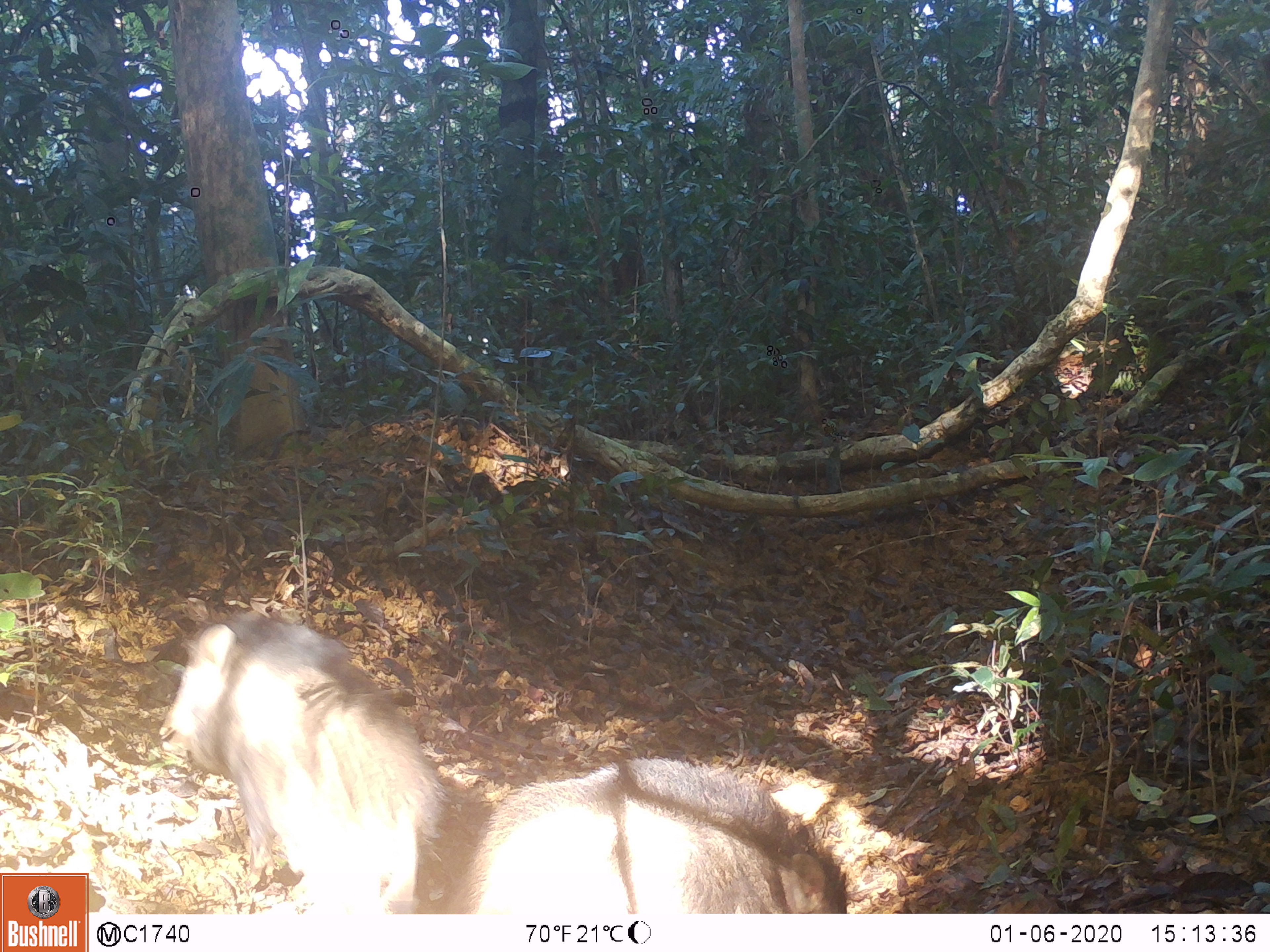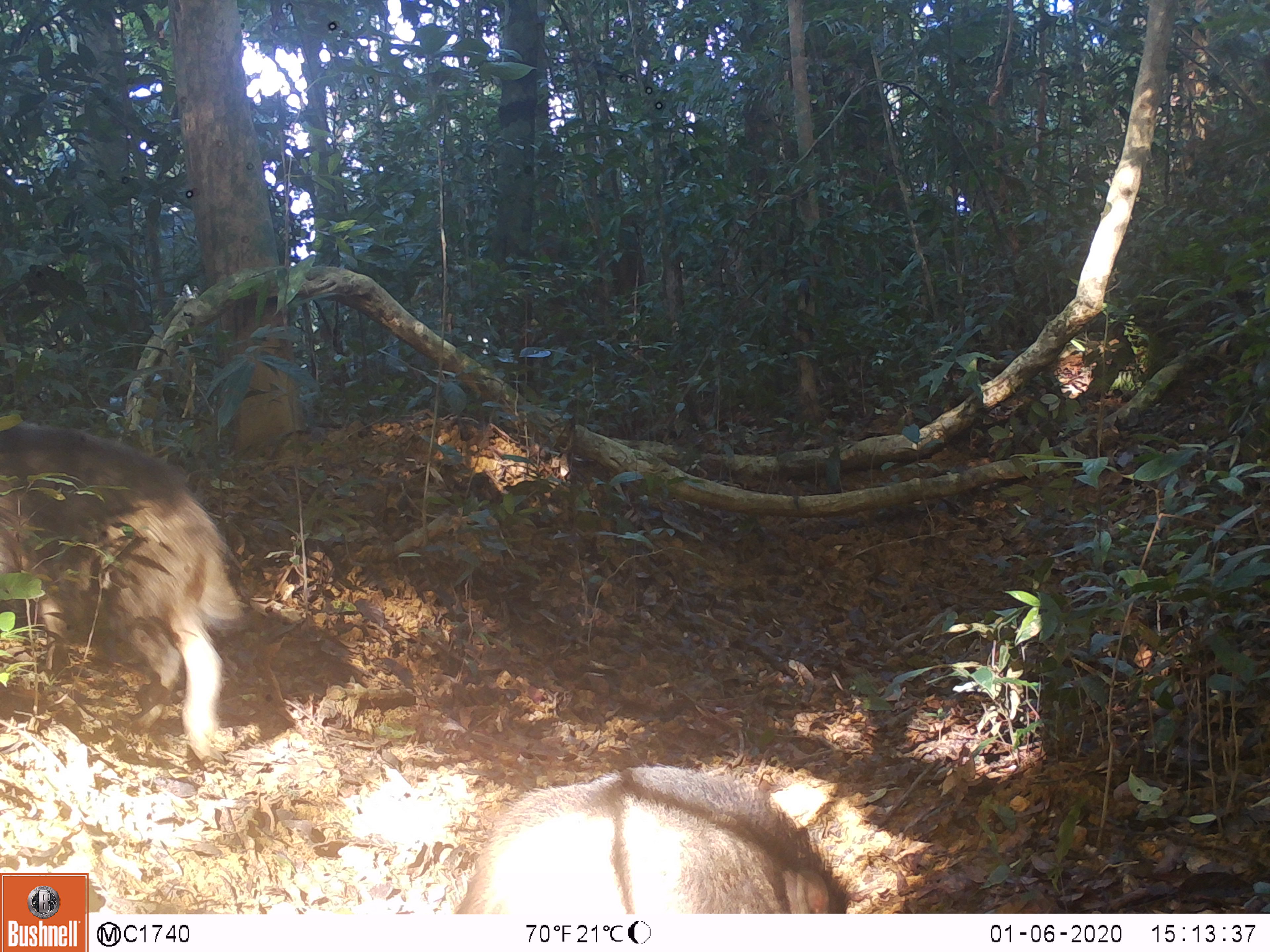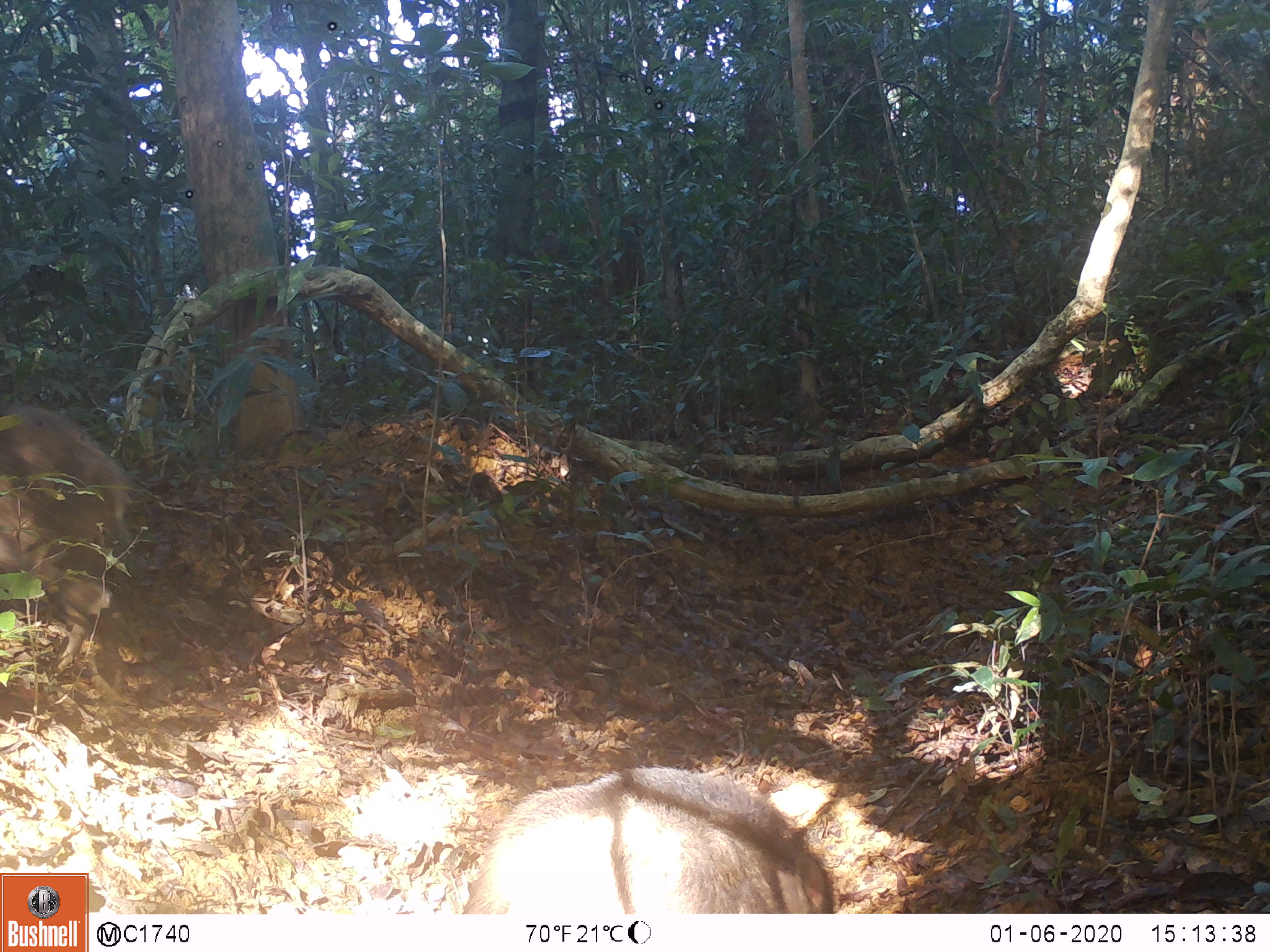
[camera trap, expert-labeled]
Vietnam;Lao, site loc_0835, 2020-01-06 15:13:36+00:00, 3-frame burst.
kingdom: Animalia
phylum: Chordata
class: Mammalia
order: Artiodactyla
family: Suidae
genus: Sus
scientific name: Sus scrofa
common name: eurasian wild pig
Eurasian wild pig (Sus scrofa). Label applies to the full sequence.